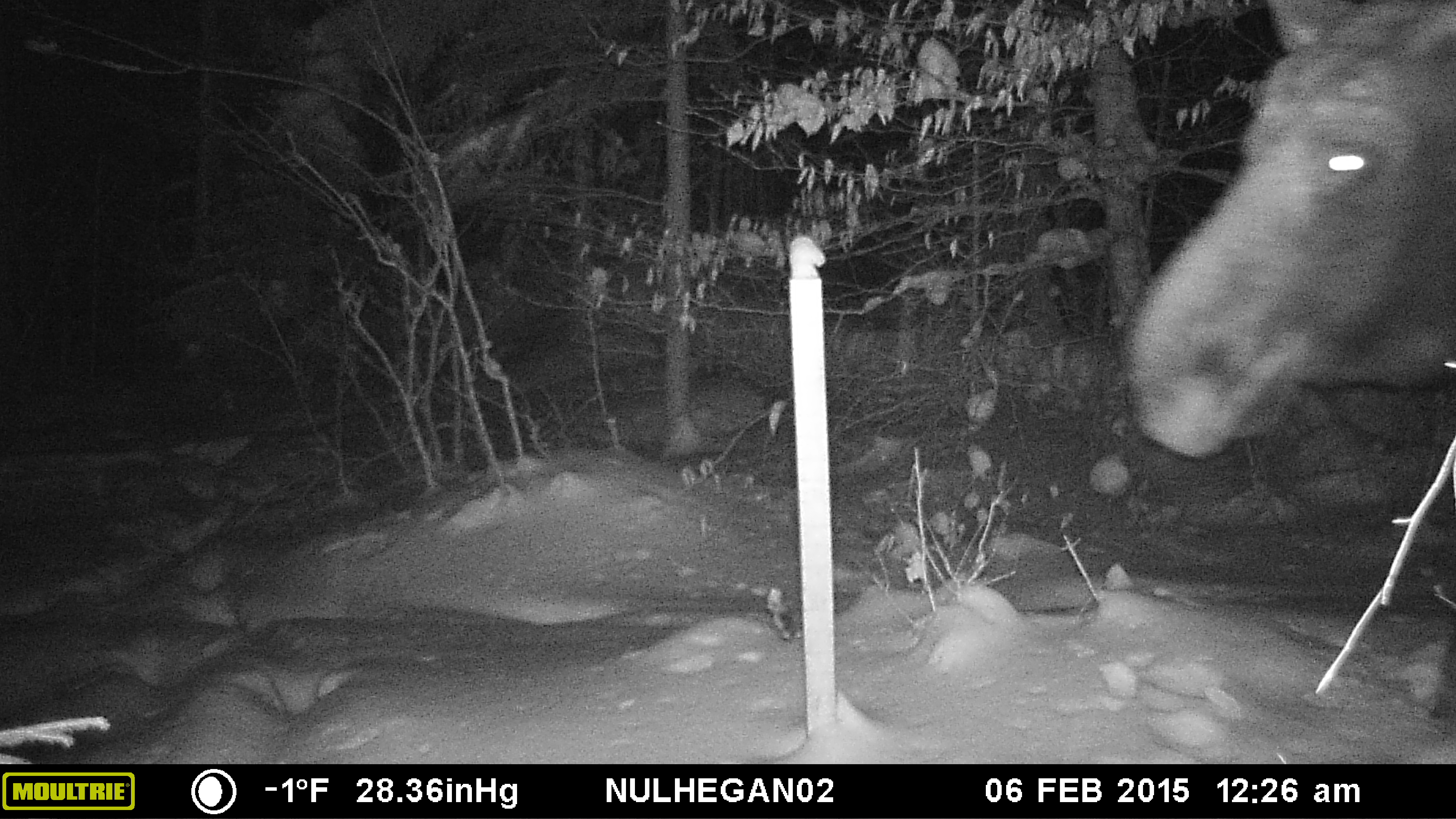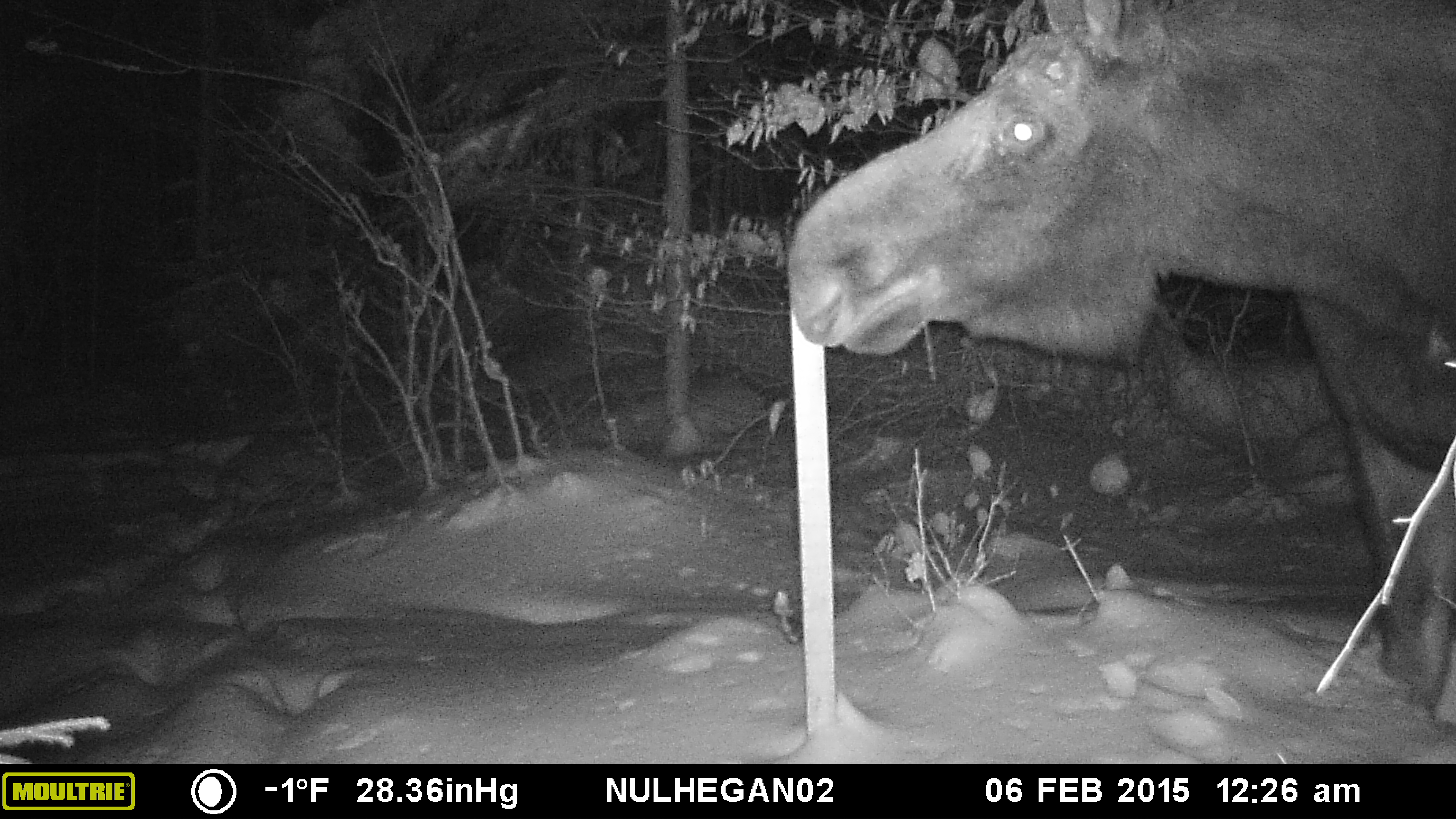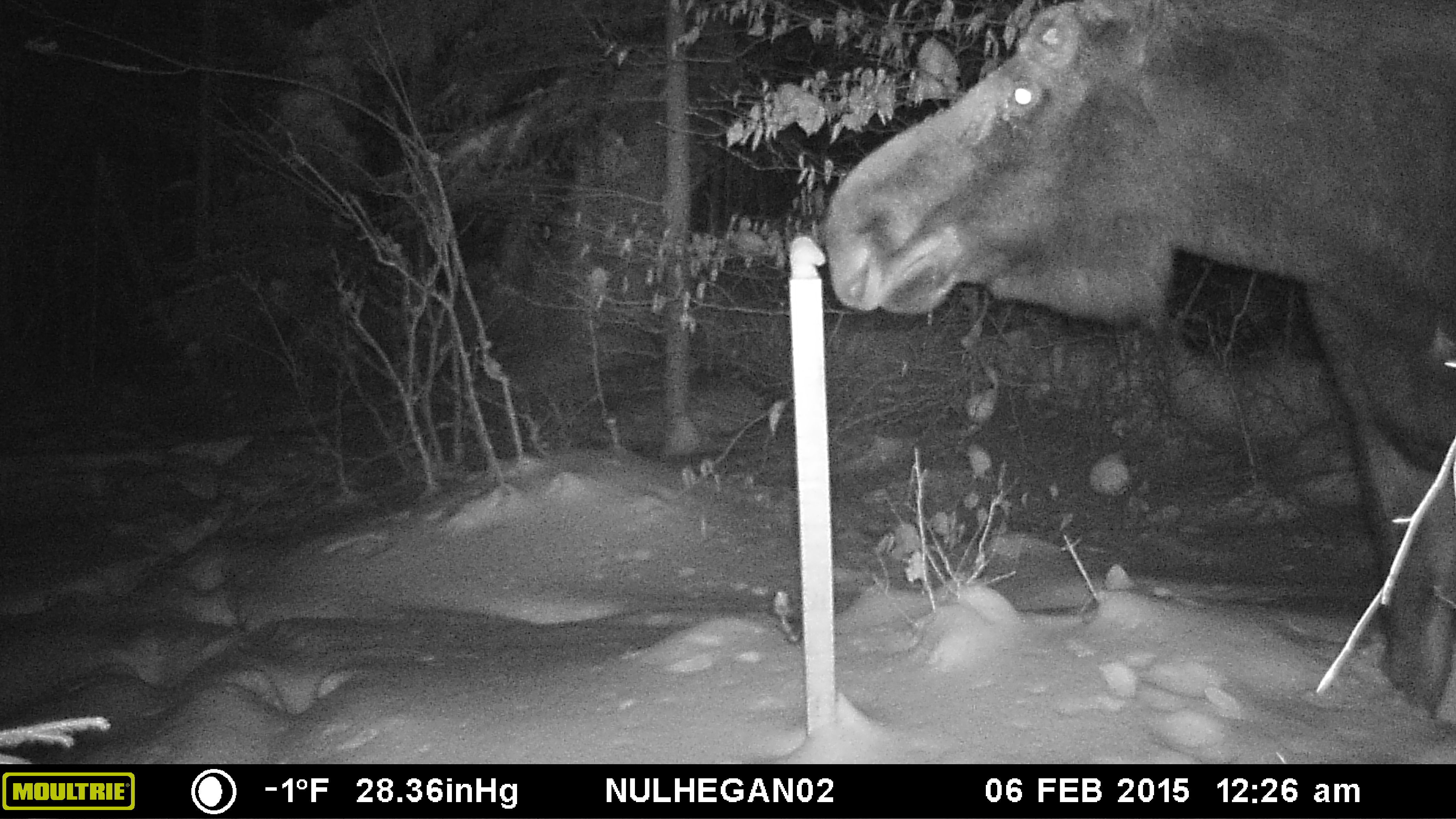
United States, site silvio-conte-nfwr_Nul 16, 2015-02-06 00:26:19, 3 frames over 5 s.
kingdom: Animalia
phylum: Chordata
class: Mammalia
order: Artiodactyla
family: Cervidae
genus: Alces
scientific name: Alces alces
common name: moose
Moose (Alces alces).